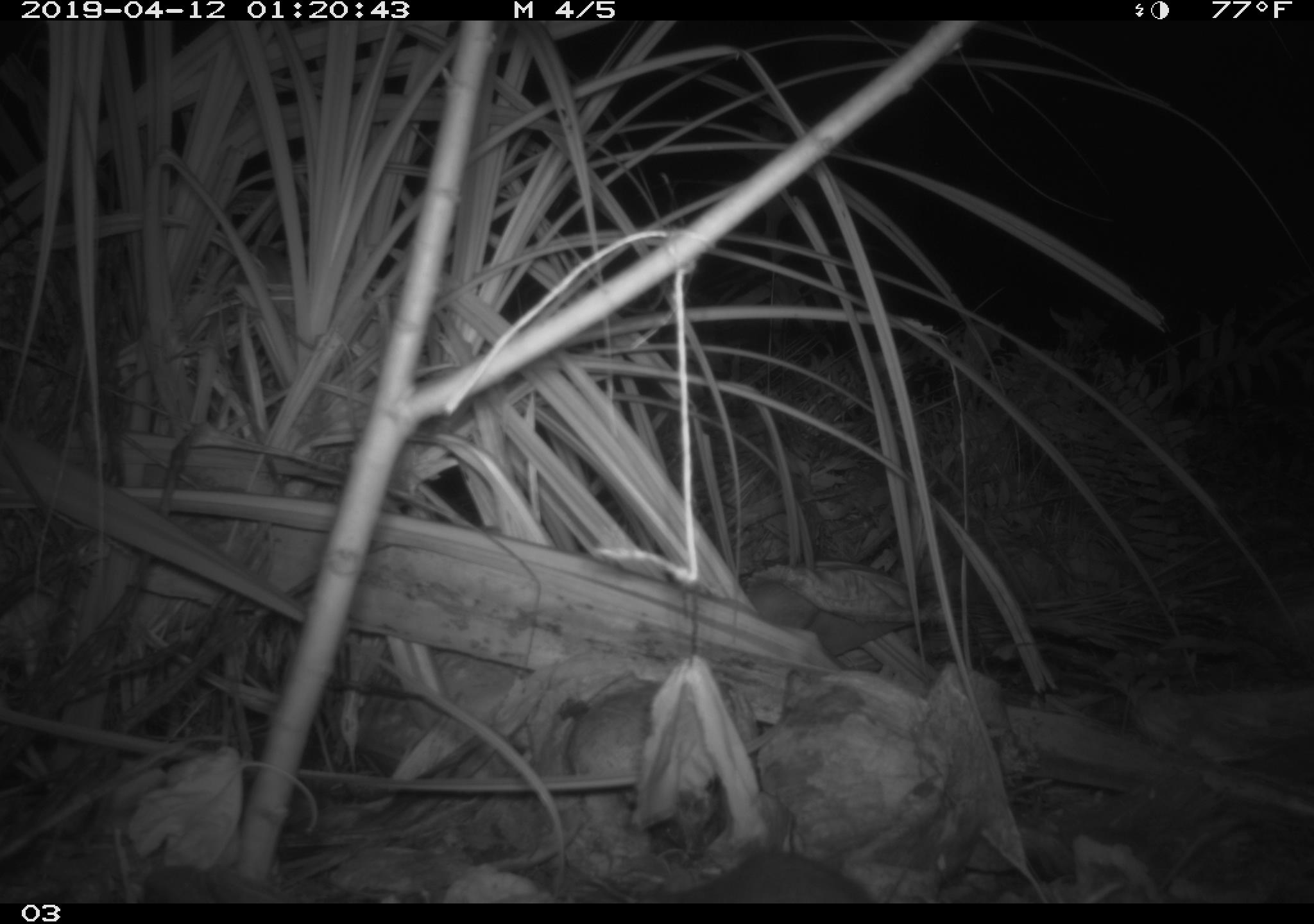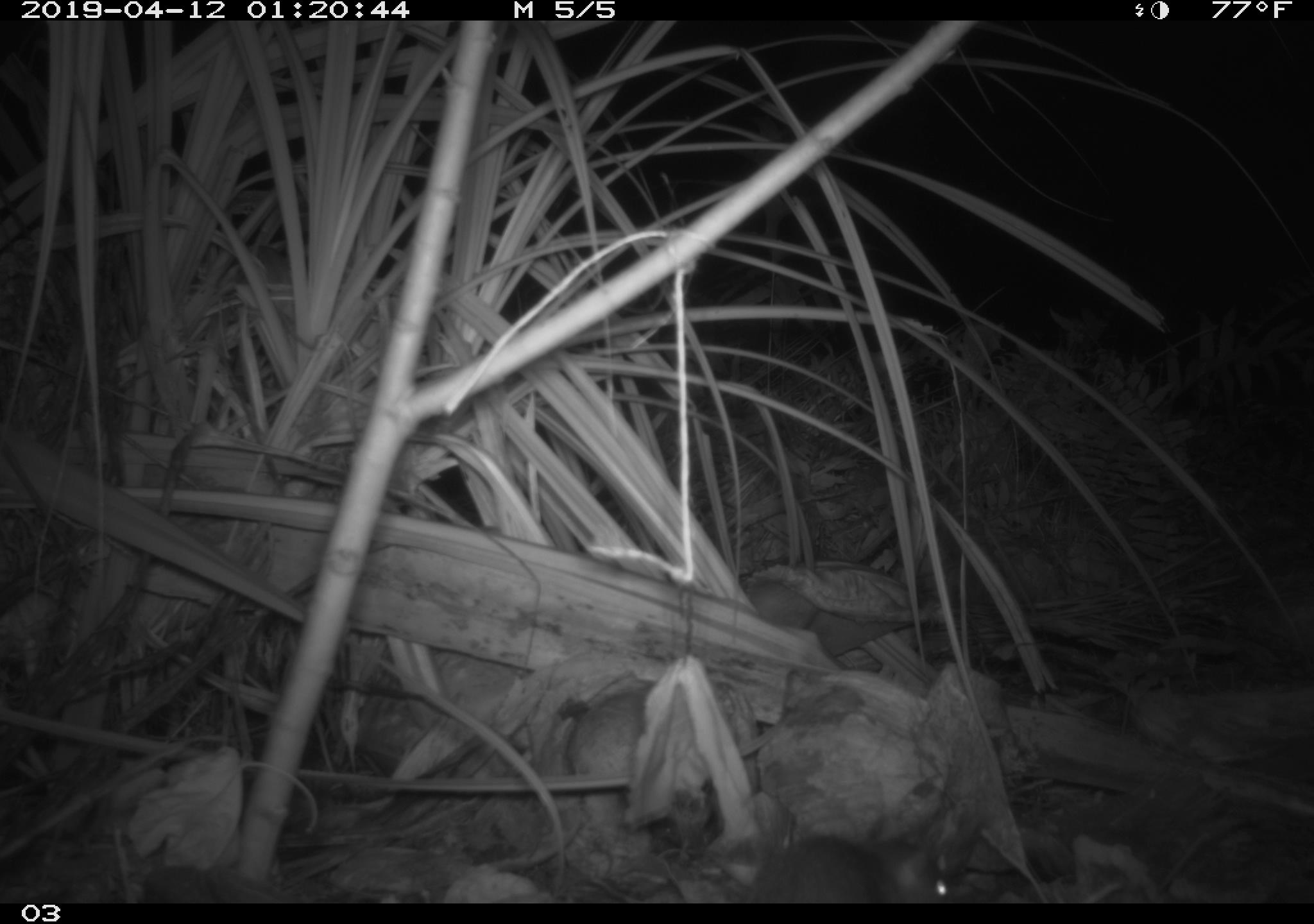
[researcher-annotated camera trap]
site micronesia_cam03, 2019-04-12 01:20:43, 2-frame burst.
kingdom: Animalia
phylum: Chordata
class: Mammalia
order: Rodentia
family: Muridae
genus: Rattus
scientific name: Rattus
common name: rat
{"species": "rat (Rattus)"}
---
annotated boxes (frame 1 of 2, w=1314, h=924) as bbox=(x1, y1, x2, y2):
rat: bbox=(672, 848, 871, 901)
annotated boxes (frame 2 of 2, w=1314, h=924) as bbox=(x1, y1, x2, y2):
rat: bbox=(737, 807, 955, 903)